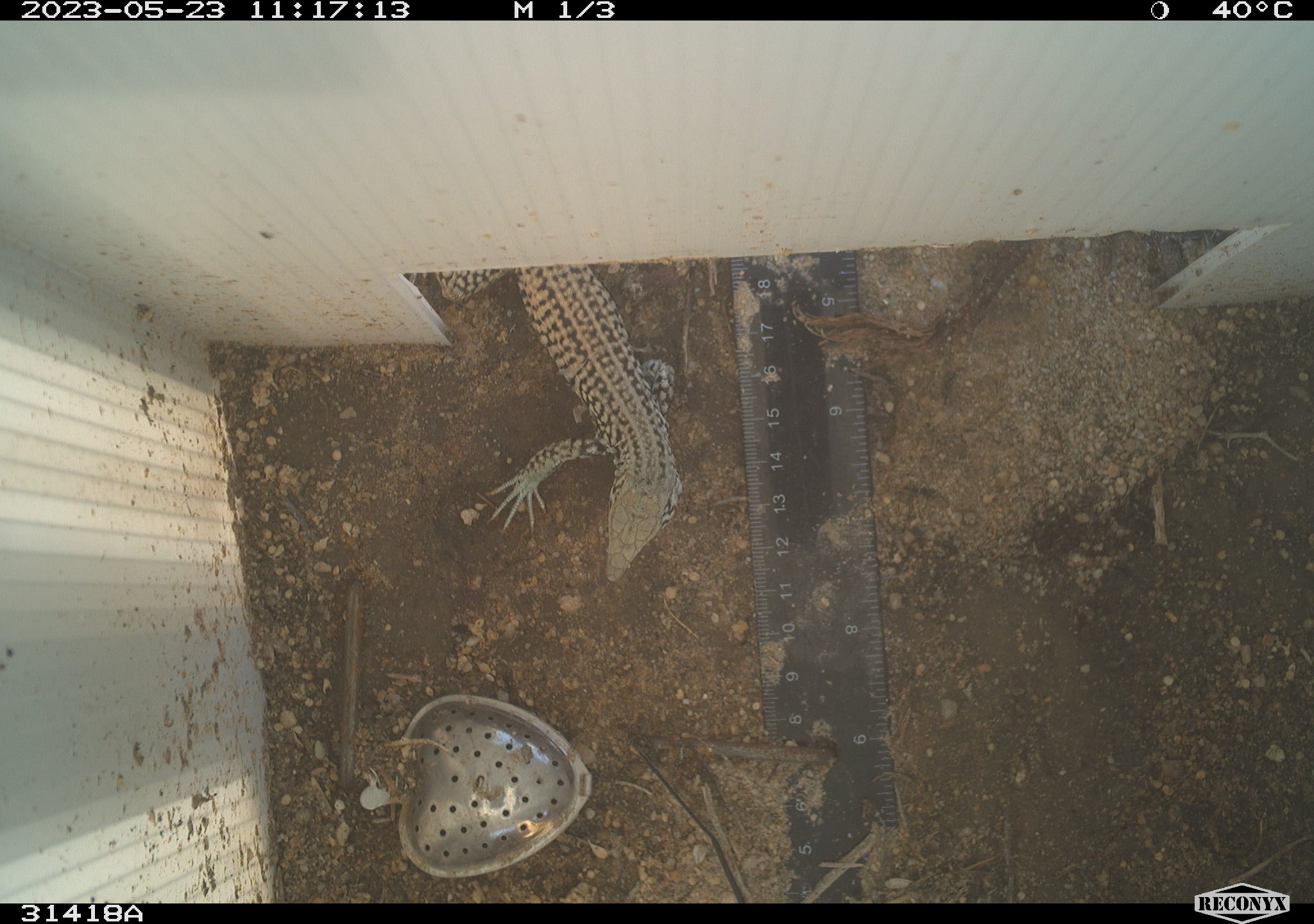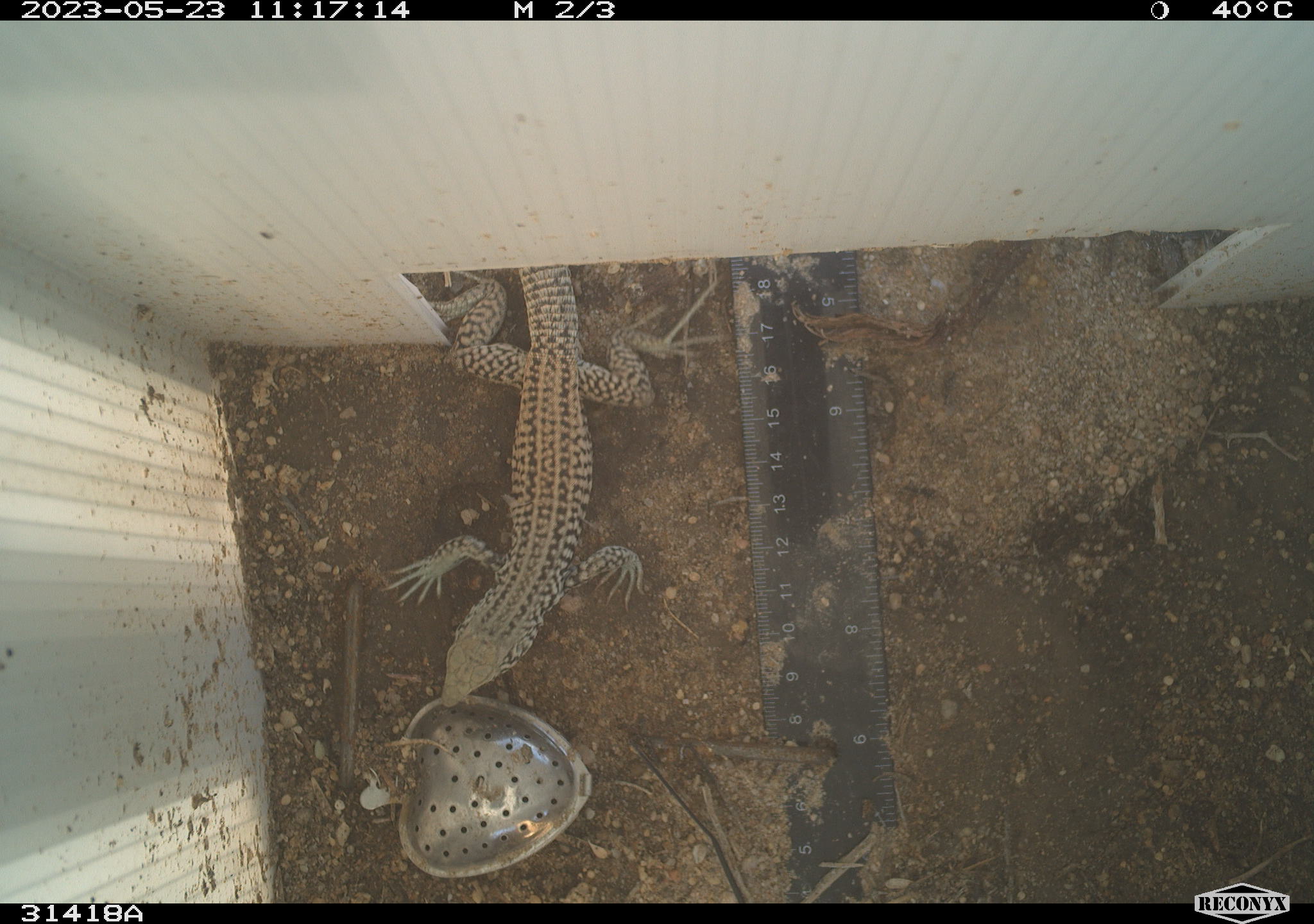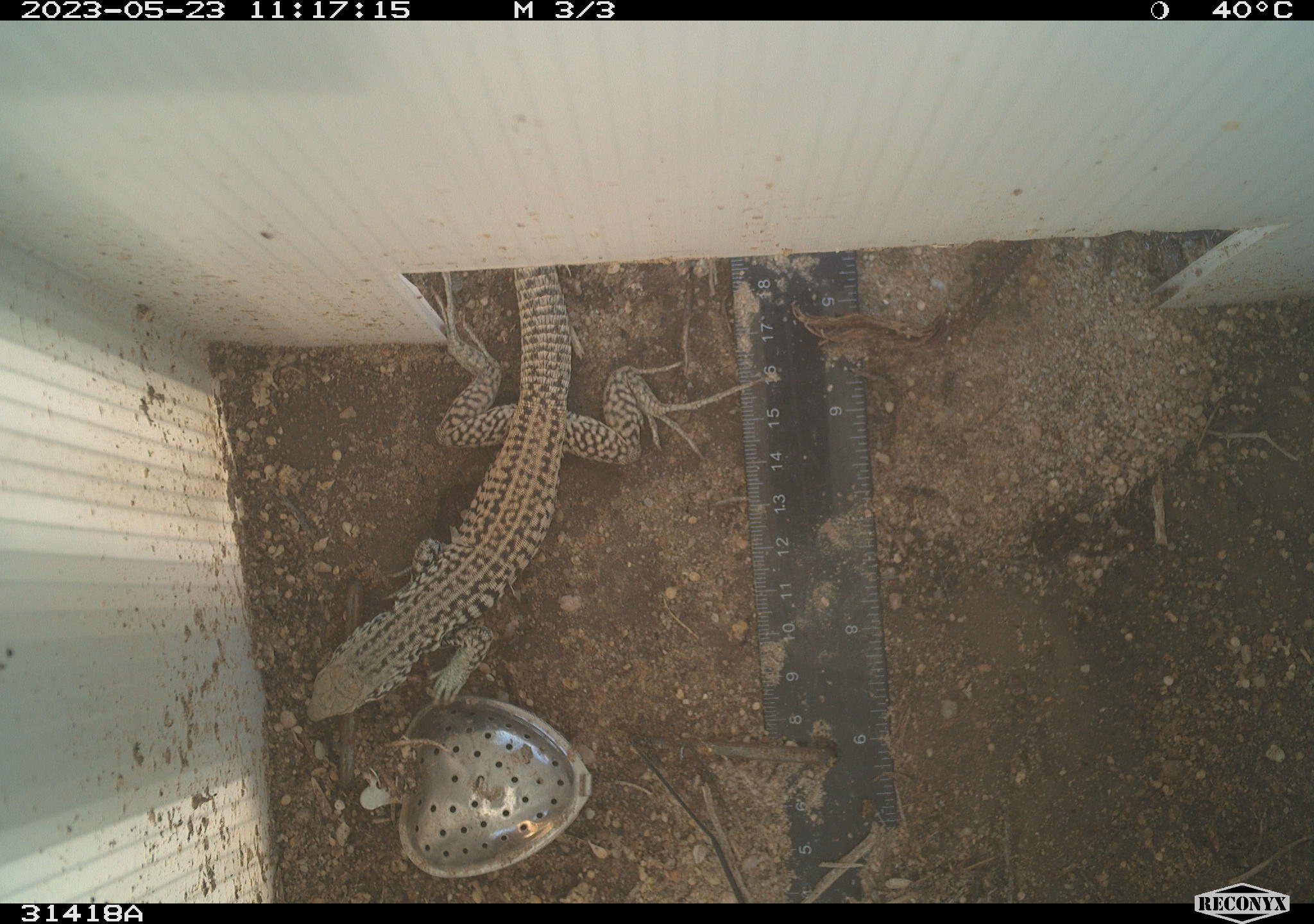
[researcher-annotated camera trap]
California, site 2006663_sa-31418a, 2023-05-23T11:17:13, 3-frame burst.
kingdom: Animalia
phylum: Chordata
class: Reptilia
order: Squamata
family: Teiidae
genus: Aspidoscelis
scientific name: Aspidoscelis tigris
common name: western whiptail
Western whiptail (Aspidoscelis tigris).